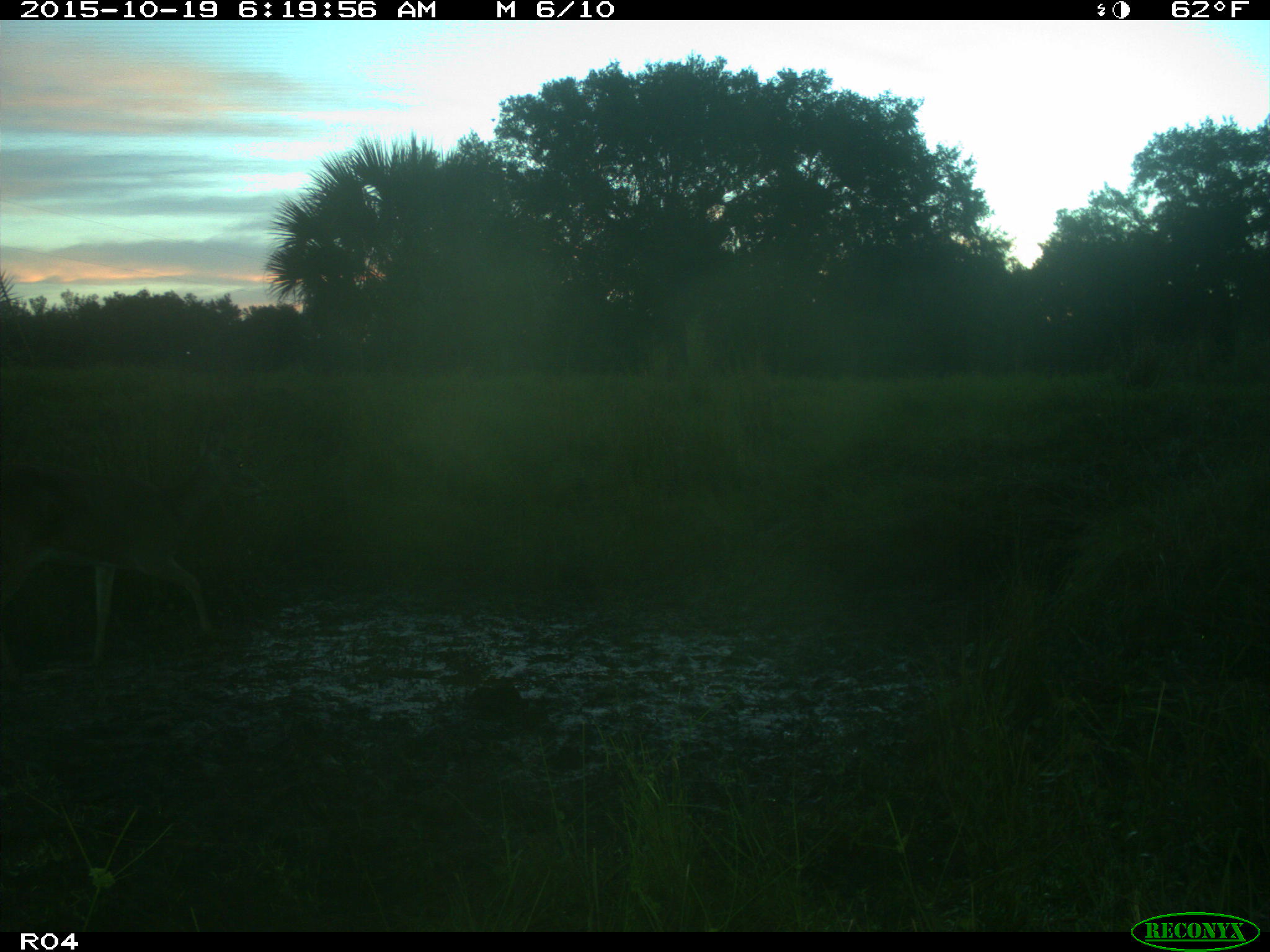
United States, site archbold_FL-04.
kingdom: Animalia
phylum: Chordata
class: Mammalia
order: Artiodactyla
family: Cervidae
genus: Odocoileus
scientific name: Odocoileus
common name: deer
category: unidentified deer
Unidentified deer (deer) (Odocoileus).